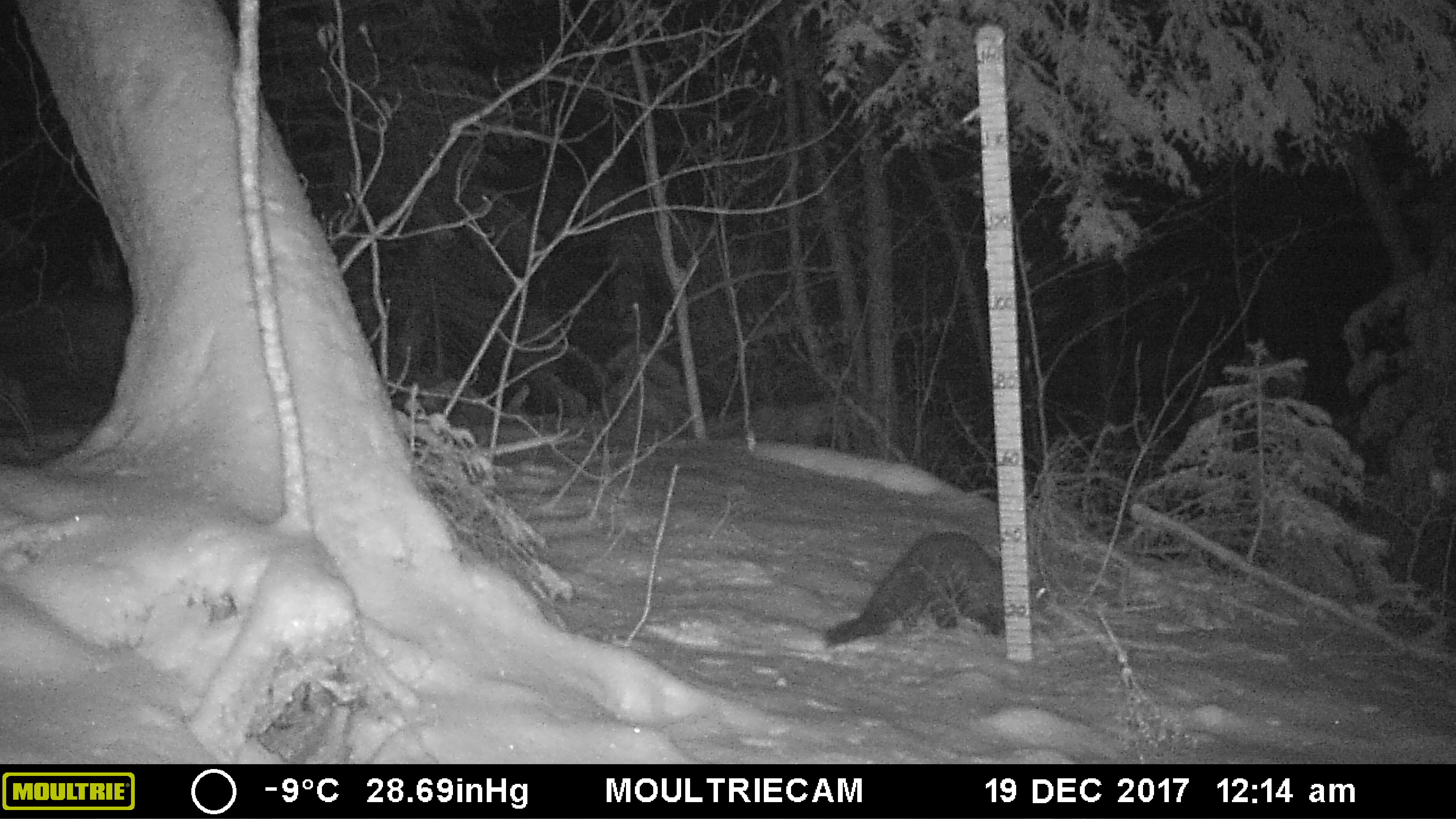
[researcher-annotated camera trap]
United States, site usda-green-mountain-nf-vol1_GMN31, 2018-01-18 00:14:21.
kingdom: Animalia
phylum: Chordata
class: Mammalia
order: Carnivora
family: Mustelidae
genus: Pekania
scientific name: Pekania pennanti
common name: fisher